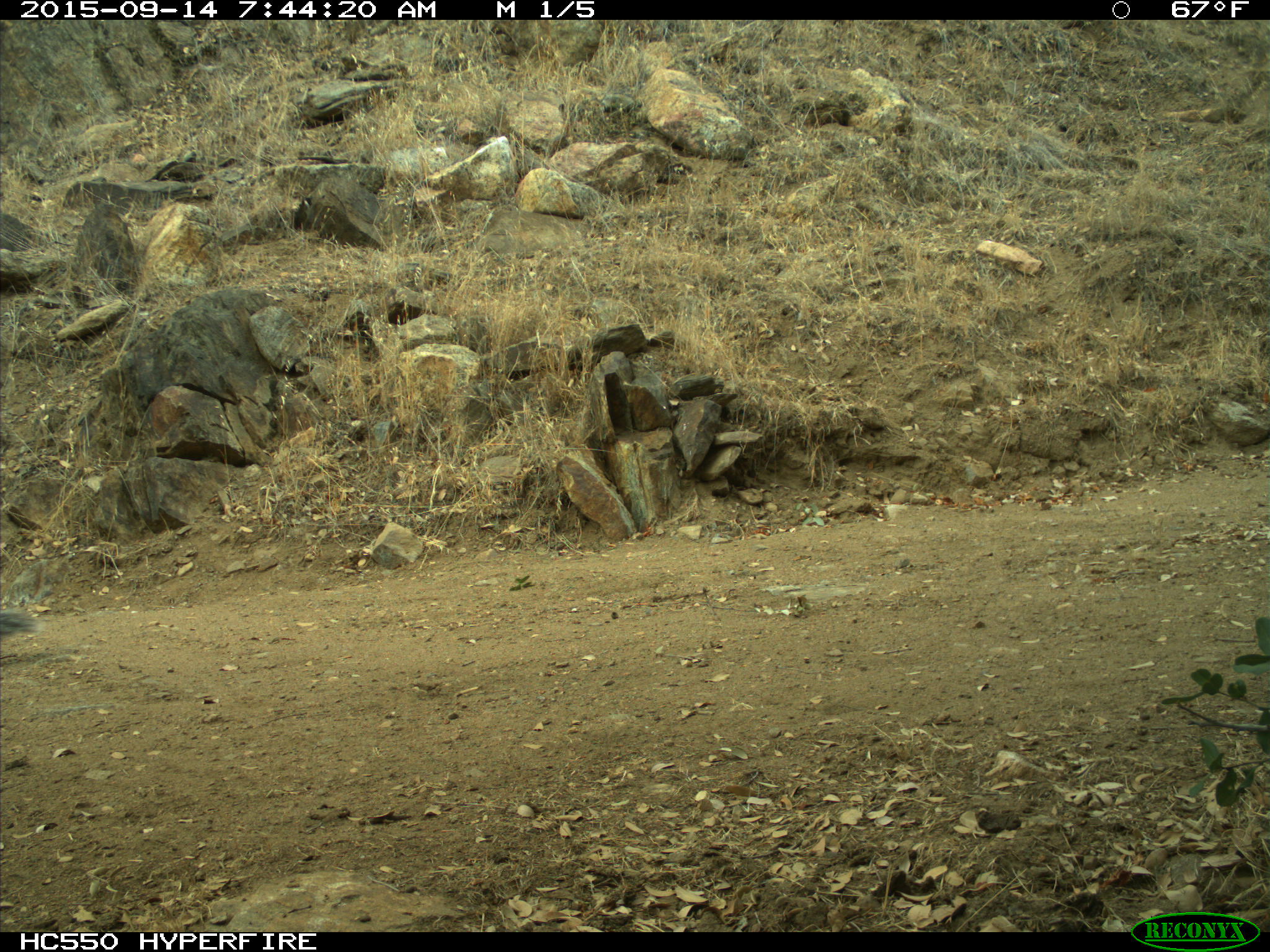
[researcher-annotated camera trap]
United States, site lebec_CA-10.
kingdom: Animalia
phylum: Chordata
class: Mammalia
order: Rodentia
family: Sciuridae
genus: Sciurus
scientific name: Sciurus carolinensis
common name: eastern gray squirrel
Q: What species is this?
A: Sciurus carolinensis (eastern gray squirrel).